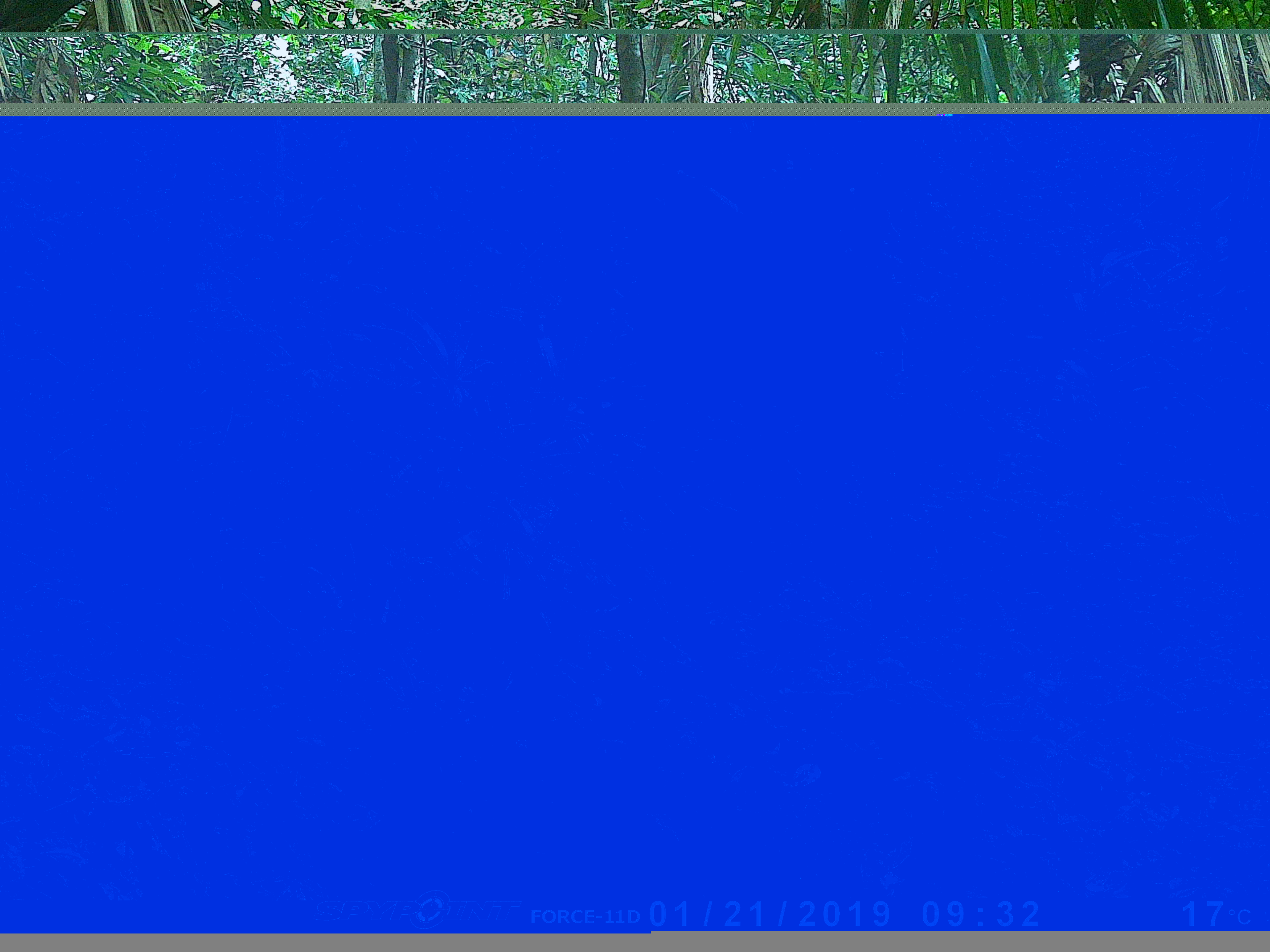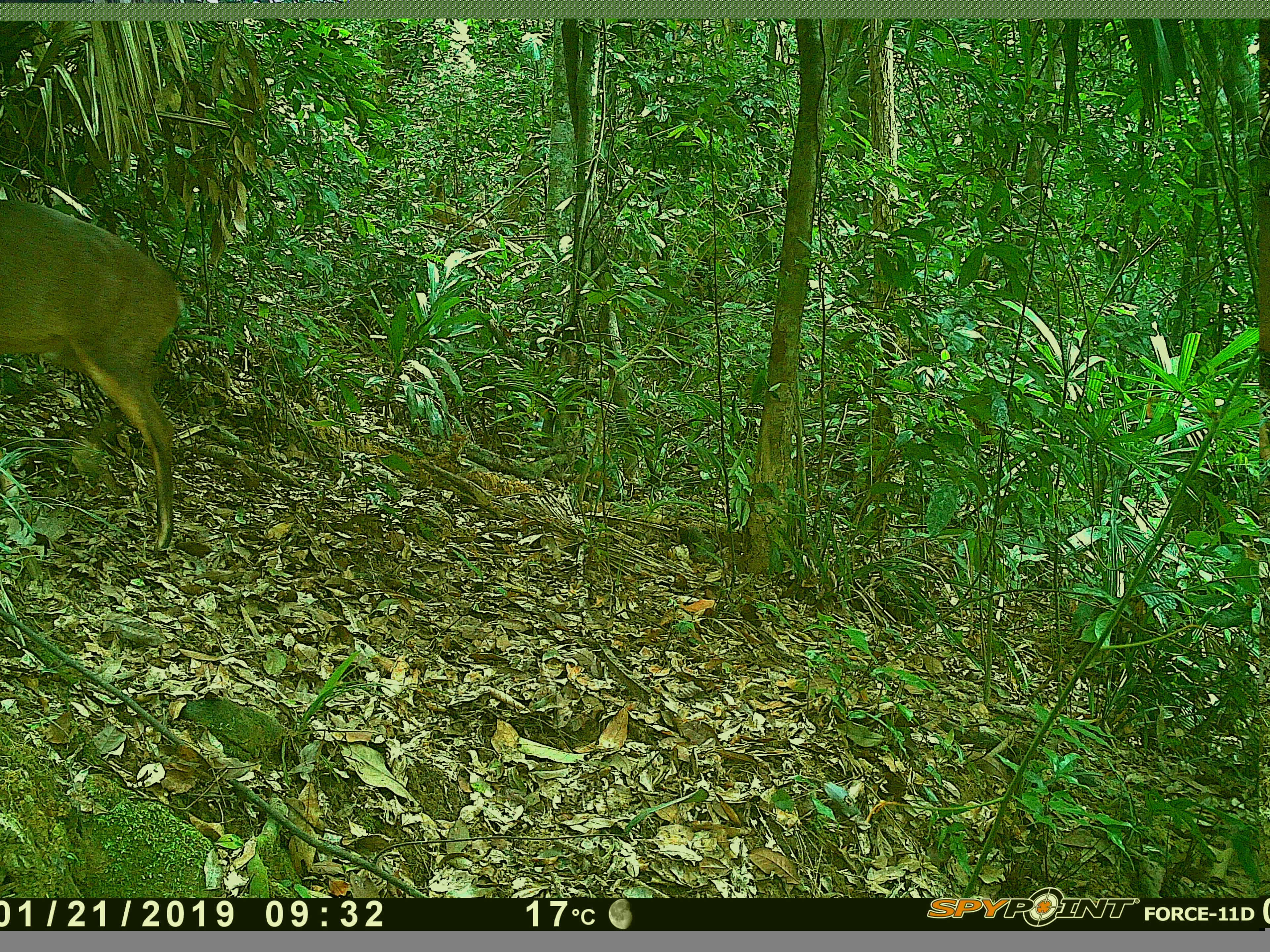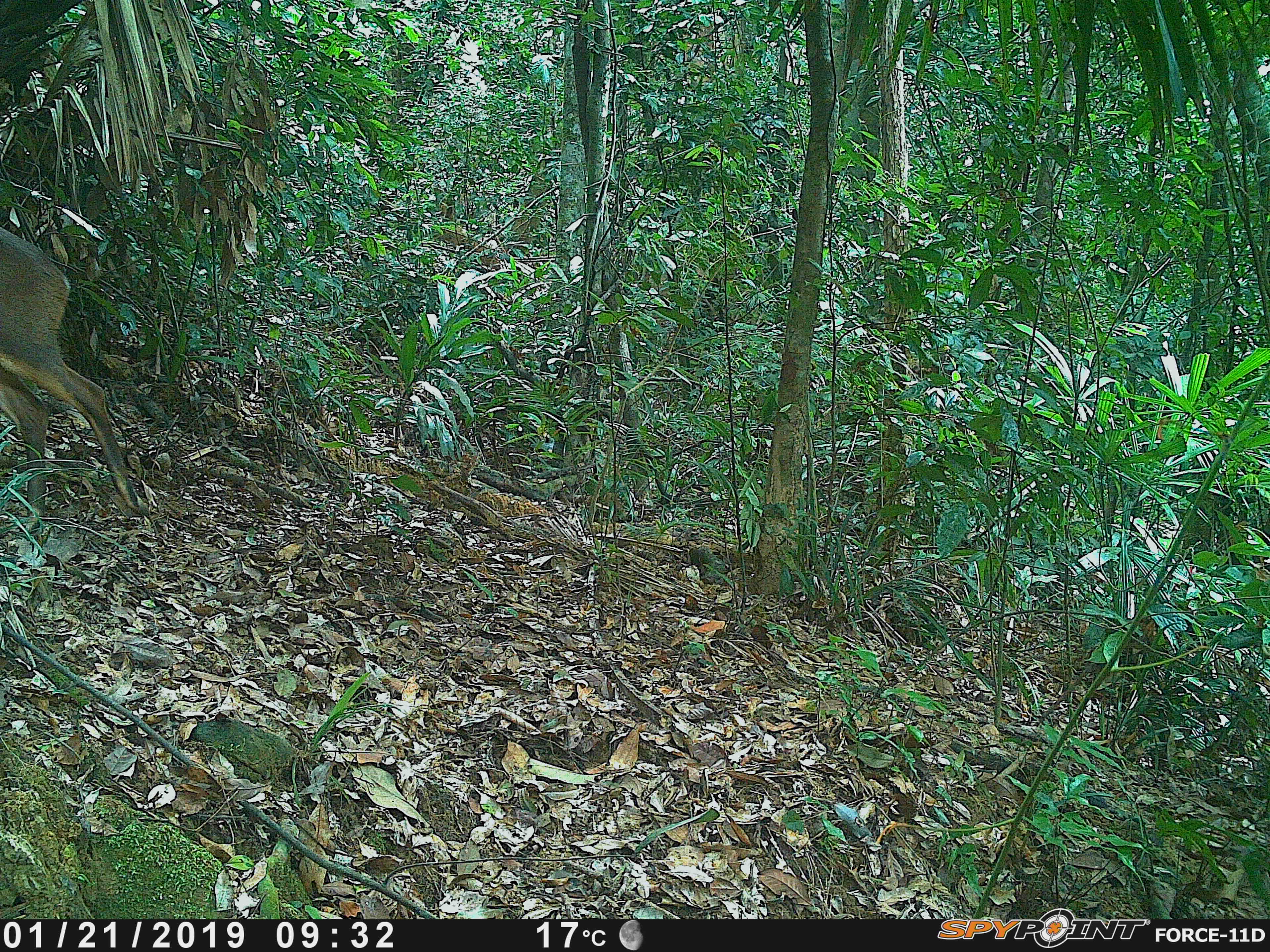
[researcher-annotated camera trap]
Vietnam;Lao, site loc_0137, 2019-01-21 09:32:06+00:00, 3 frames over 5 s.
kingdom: Animalia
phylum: Chordata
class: Mammalia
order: Artiodactyla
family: Cervidae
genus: Muntiacus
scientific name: Muntiacus vuquangensis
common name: large-antlered muntjac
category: large antlered muntjac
Large antlered muntjac (large-antlered muntjac) (Muntiacus vuquangensis). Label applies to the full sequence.